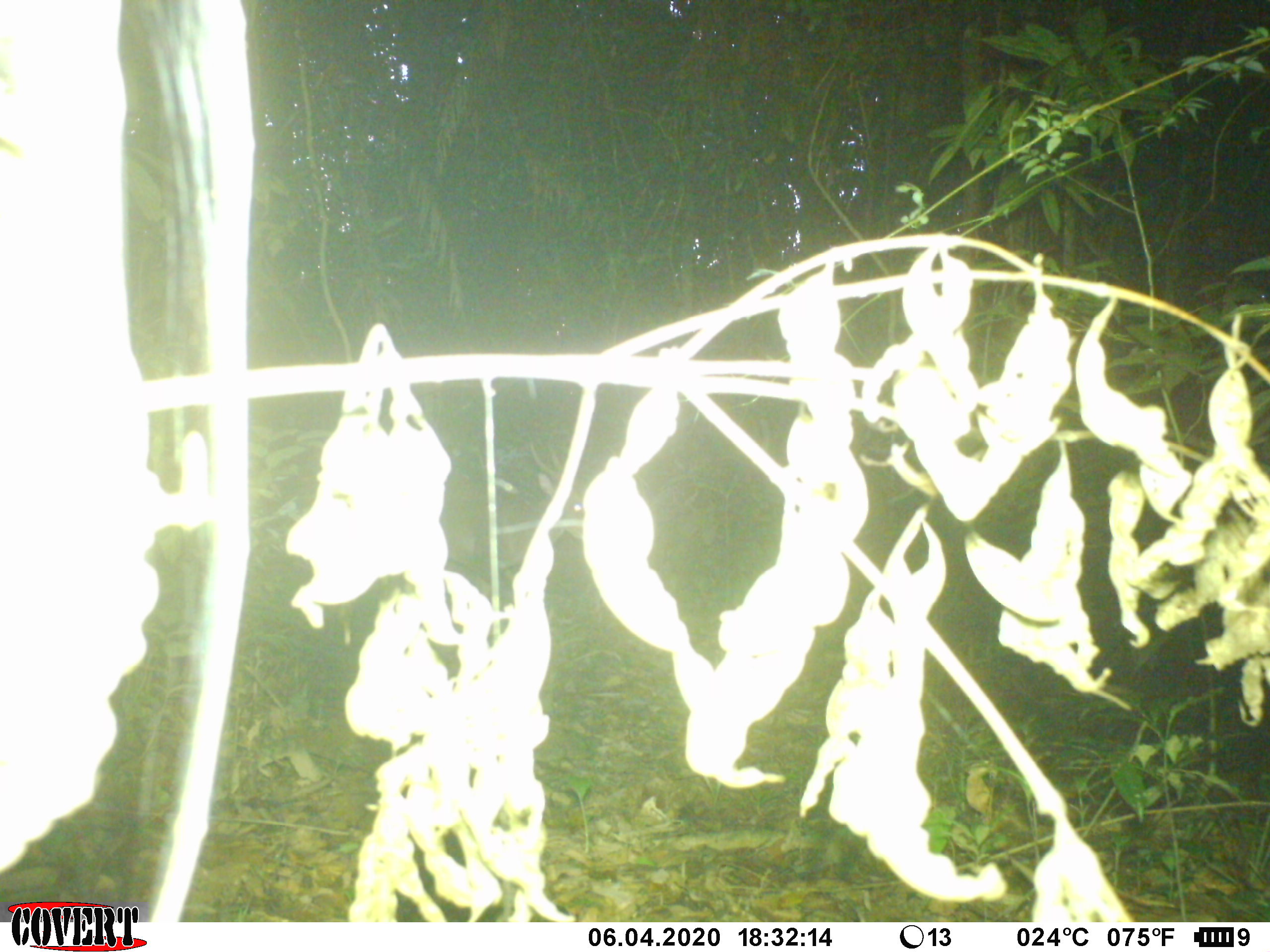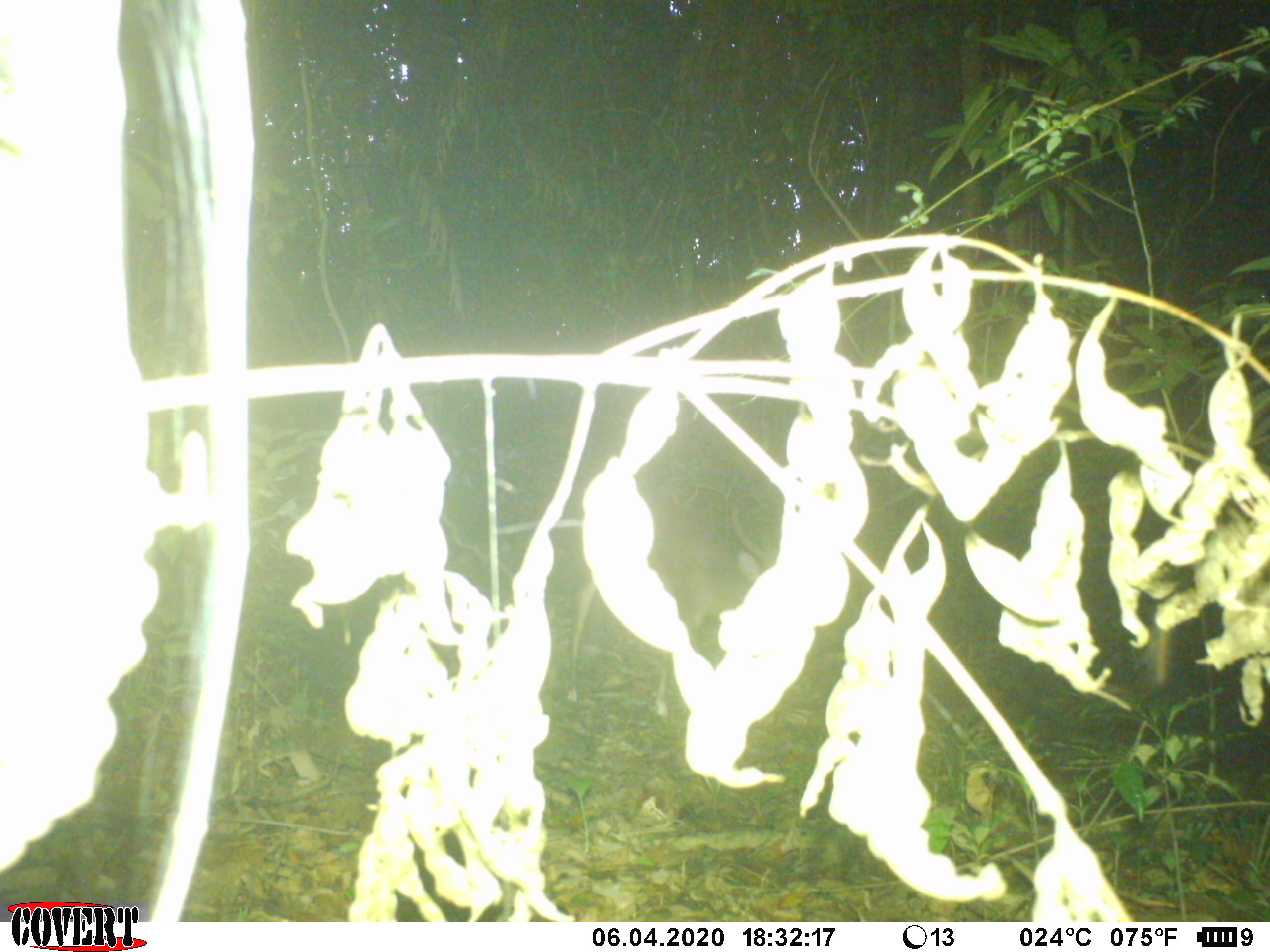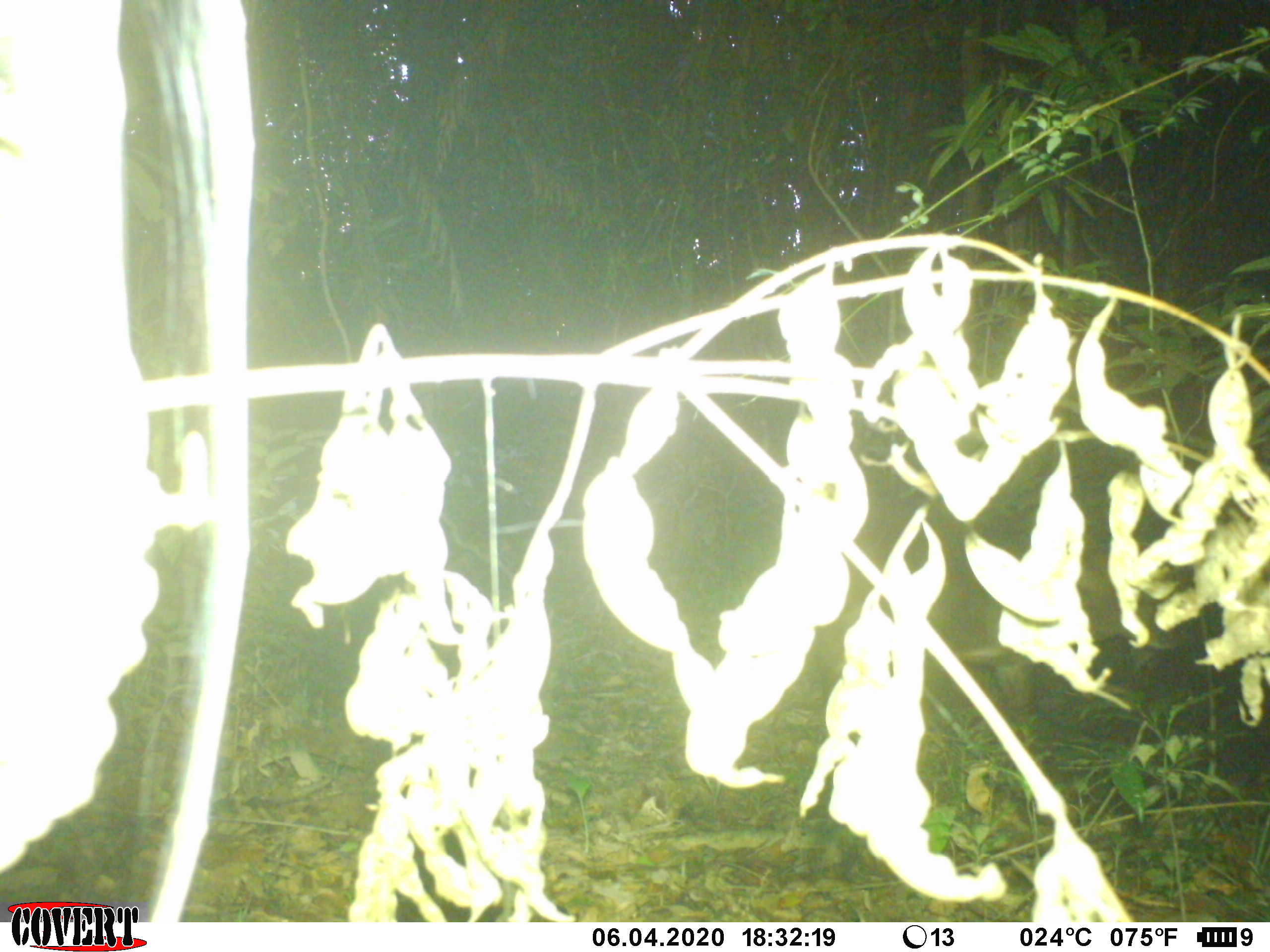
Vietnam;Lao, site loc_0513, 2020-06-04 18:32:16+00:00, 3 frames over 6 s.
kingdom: Animalia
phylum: Chordata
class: Mammalia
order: Artiodactyla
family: Cervidae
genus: Muntiacus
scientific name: Muntiacus vuquangensis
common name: large-antlered muntjac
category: large antlered muntjac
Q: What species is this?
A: Large antlered muntjac (large-antlered muntjac) (Muntiacus vuquangensis).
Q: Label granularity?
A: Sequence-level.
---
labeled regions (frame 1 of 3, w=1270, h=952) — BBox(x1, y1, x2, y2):
large antlered muntjac: BBox(339, 442, 582, 646)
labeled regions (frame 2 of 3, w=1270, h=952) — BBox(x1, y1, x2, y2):
large antlered muntjac: BBox(566, 481, 780, 714)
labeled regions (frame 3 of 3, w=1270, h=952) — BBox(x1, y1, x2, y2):
large antlered muntjac: BBox(821, 505, 1182, 749)